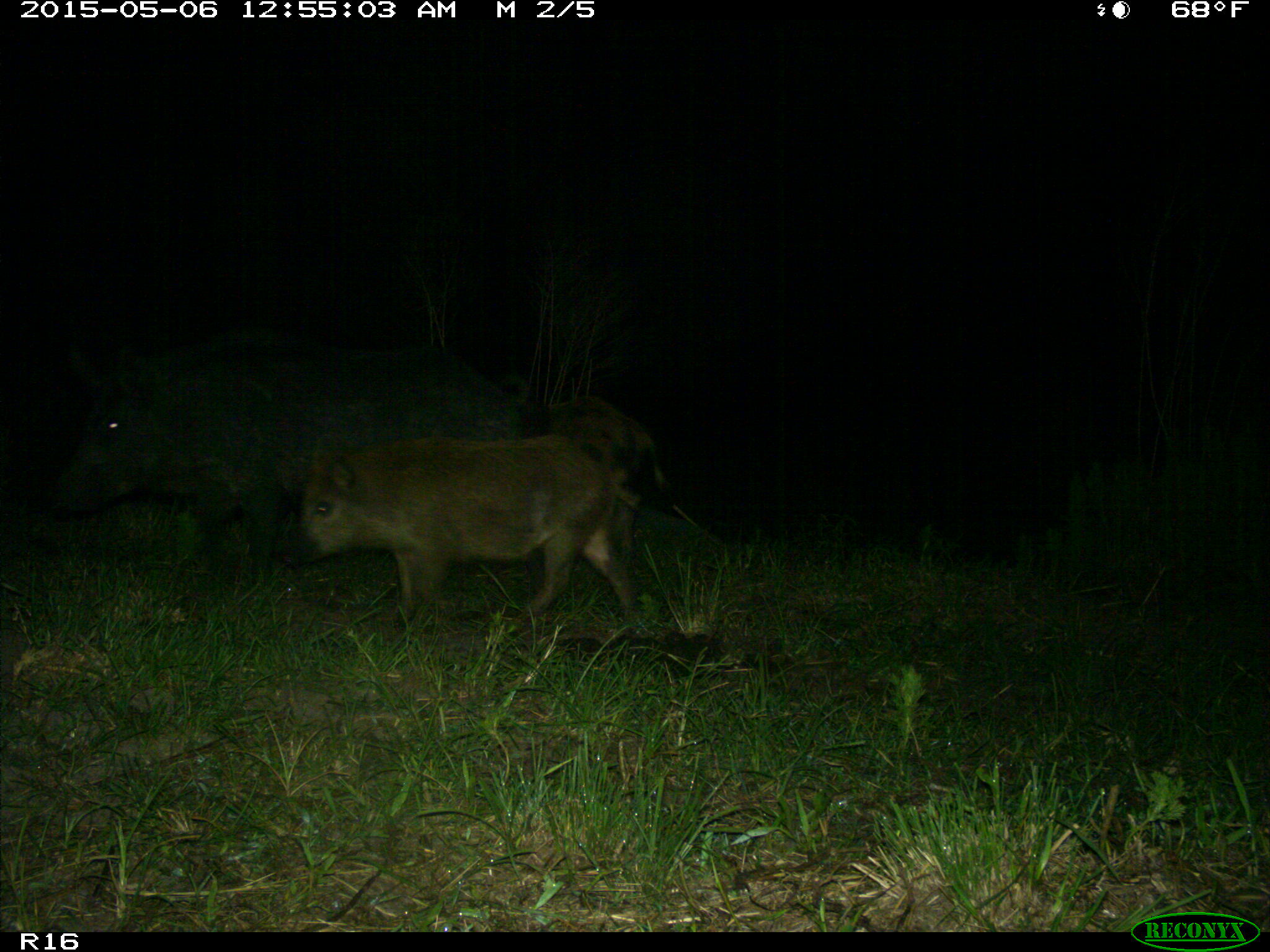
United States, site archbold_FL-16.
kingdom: Animalia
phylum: Chordata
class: Mammalia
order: Artiodactyla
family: Suidae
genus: Sus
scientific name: Sus scrofa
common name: wild boar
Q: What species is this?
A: Sus scrofa (wild boar).